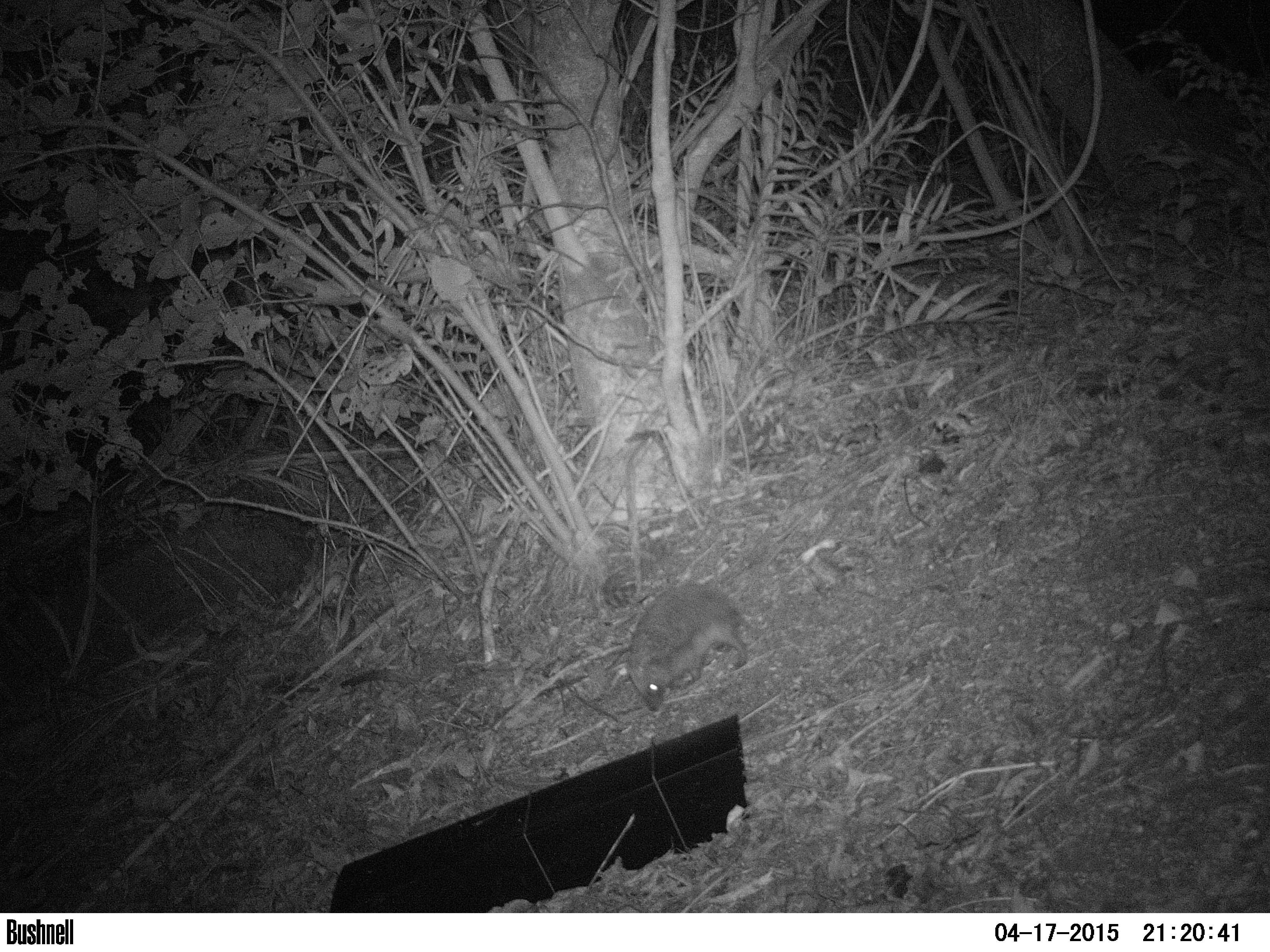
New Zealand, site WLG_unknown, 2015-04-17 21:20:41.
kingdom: Animalia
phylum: Chordata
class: Mammalia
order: Eulipotyphla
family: Erinaceidae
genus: Erinaceus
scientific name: Erinaceus europaeus europaeus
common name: european hedgehog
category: hedgehog